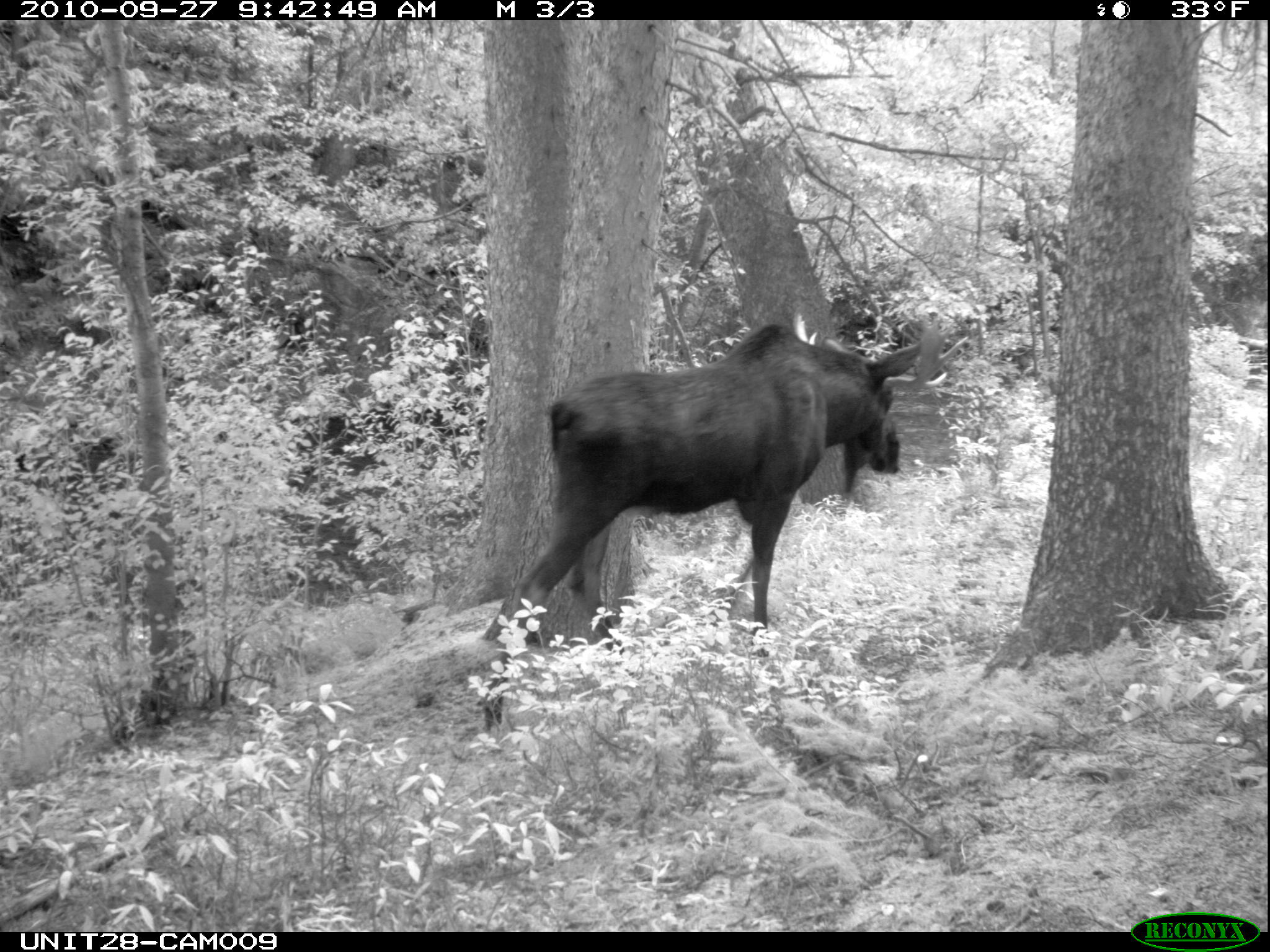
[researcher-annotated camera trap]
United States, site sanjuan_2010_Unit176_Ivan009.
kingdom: Animalia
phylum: Chordata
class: Mammalia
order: Artiodactyla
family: Cervidae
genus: Alces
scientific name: Alces alces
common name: moose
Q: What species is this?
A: Alces alces (moose).